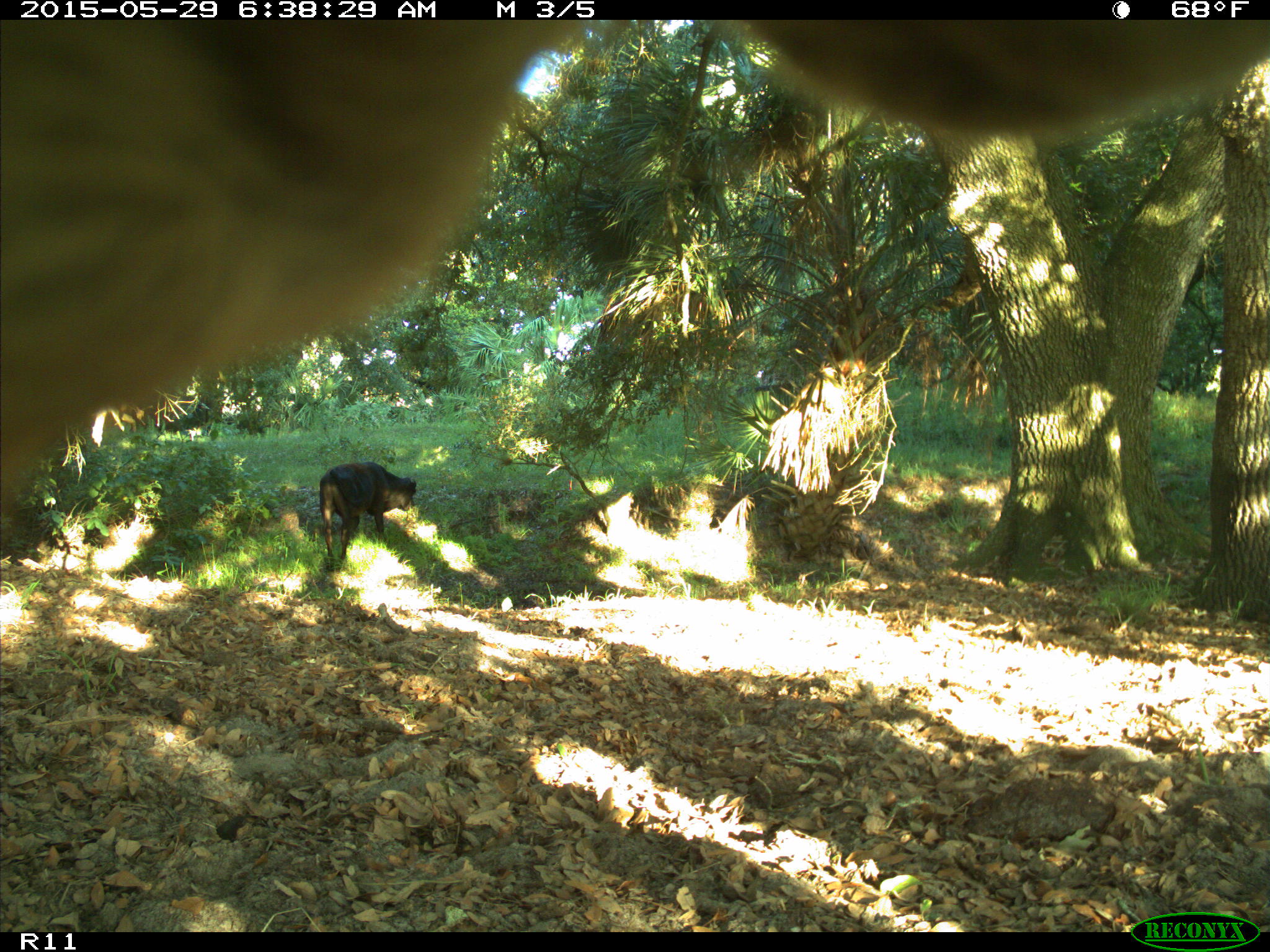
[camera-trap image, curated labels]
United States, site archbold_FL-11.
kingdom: Animalia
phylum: Chordata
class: Mammalia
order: Artiodactyla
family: Bovidae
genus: Bos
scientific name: Bos taurus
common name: domestic cow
Bos taurus (domestic cow).